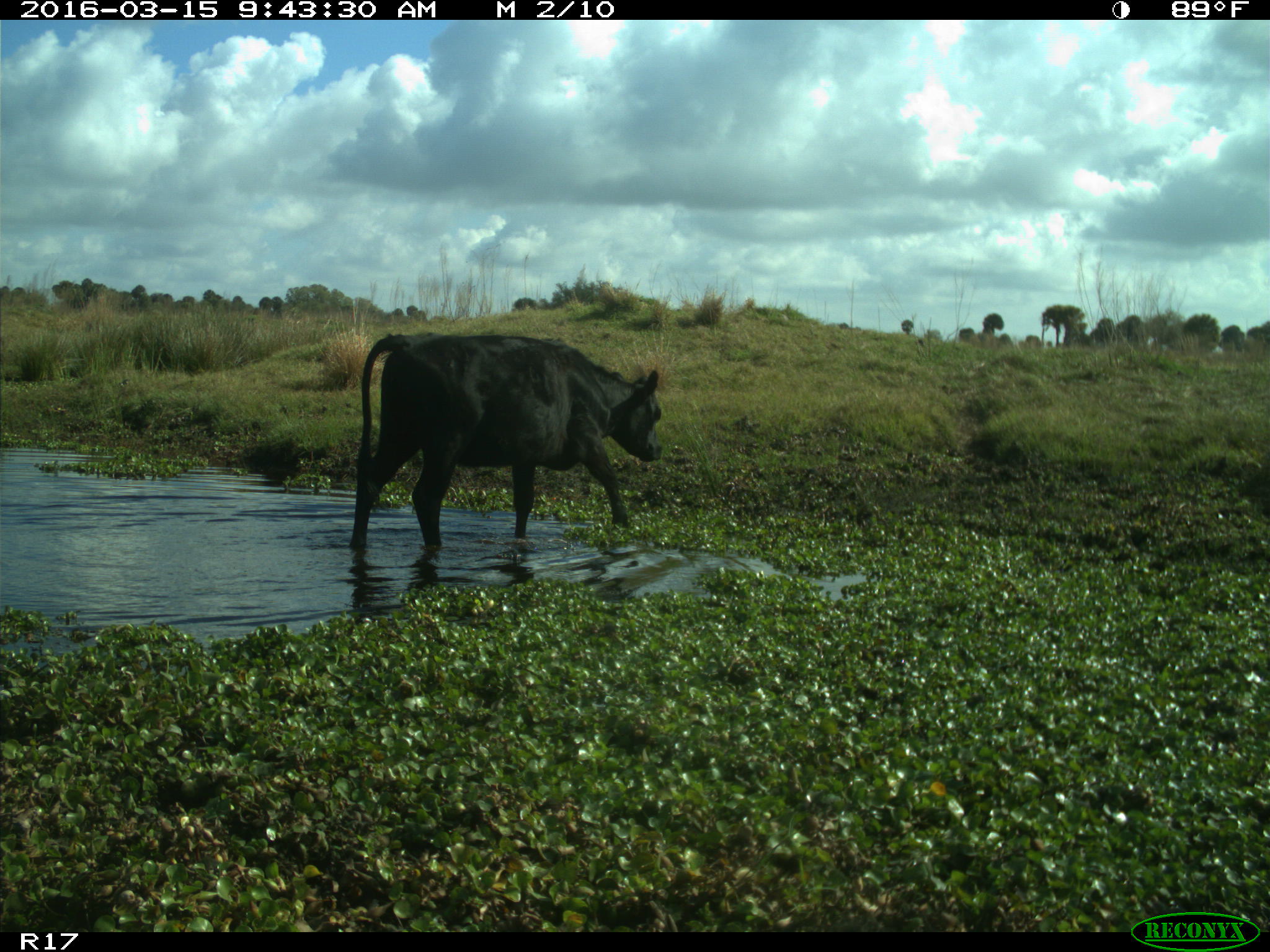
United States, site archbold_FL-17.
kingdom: Animalia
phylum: Chordata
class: Mammalia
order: Artiodactyla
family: Bovidae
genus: Bos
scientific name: Bos taurus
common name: domestic cow